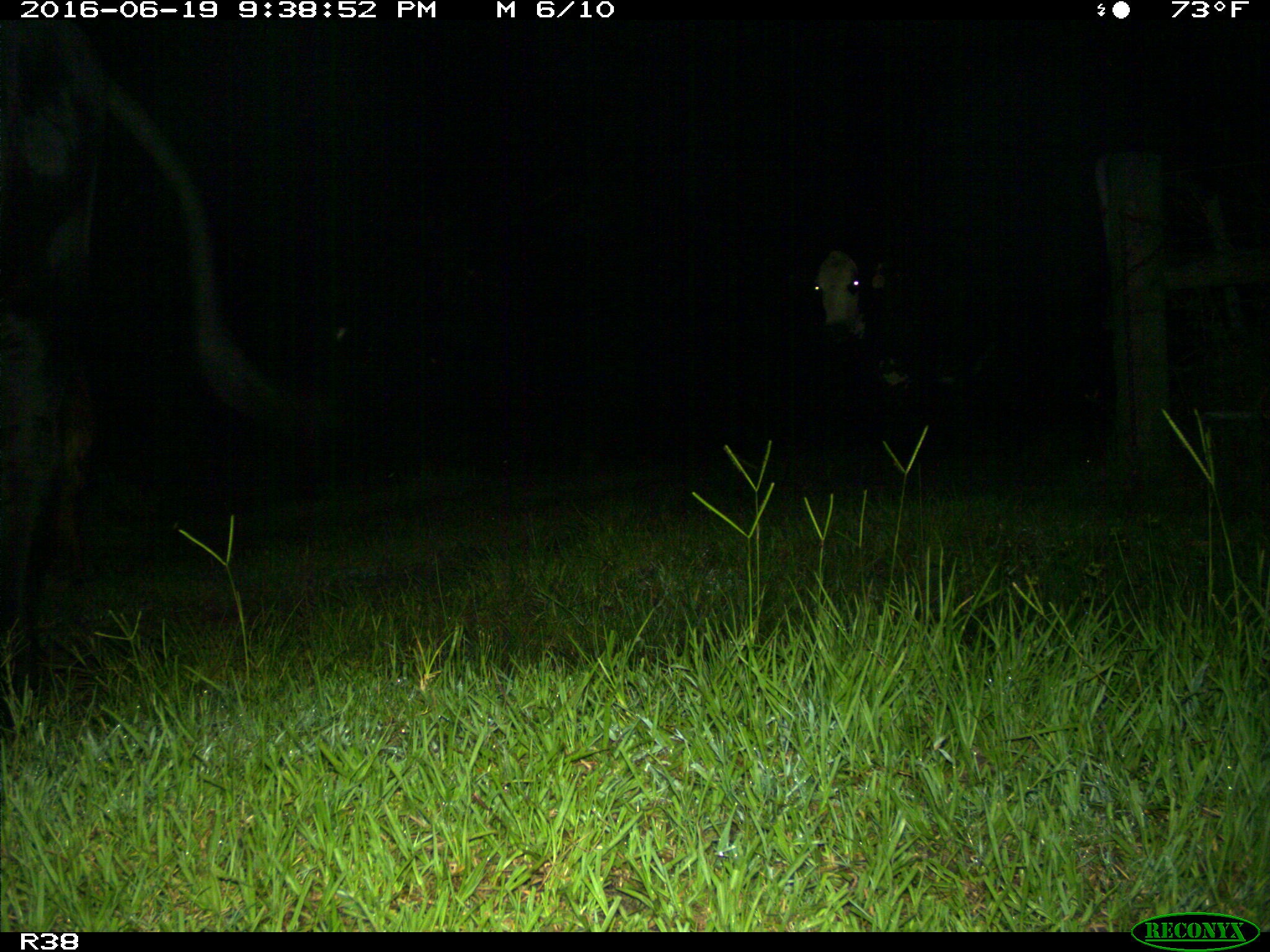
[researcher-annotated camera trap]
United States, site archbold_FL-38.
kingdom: Animalia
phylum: Chordata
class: Mammalia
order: Artiodactyla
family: Bovidae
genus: Bos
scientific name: Bos taurus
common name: domestic cow